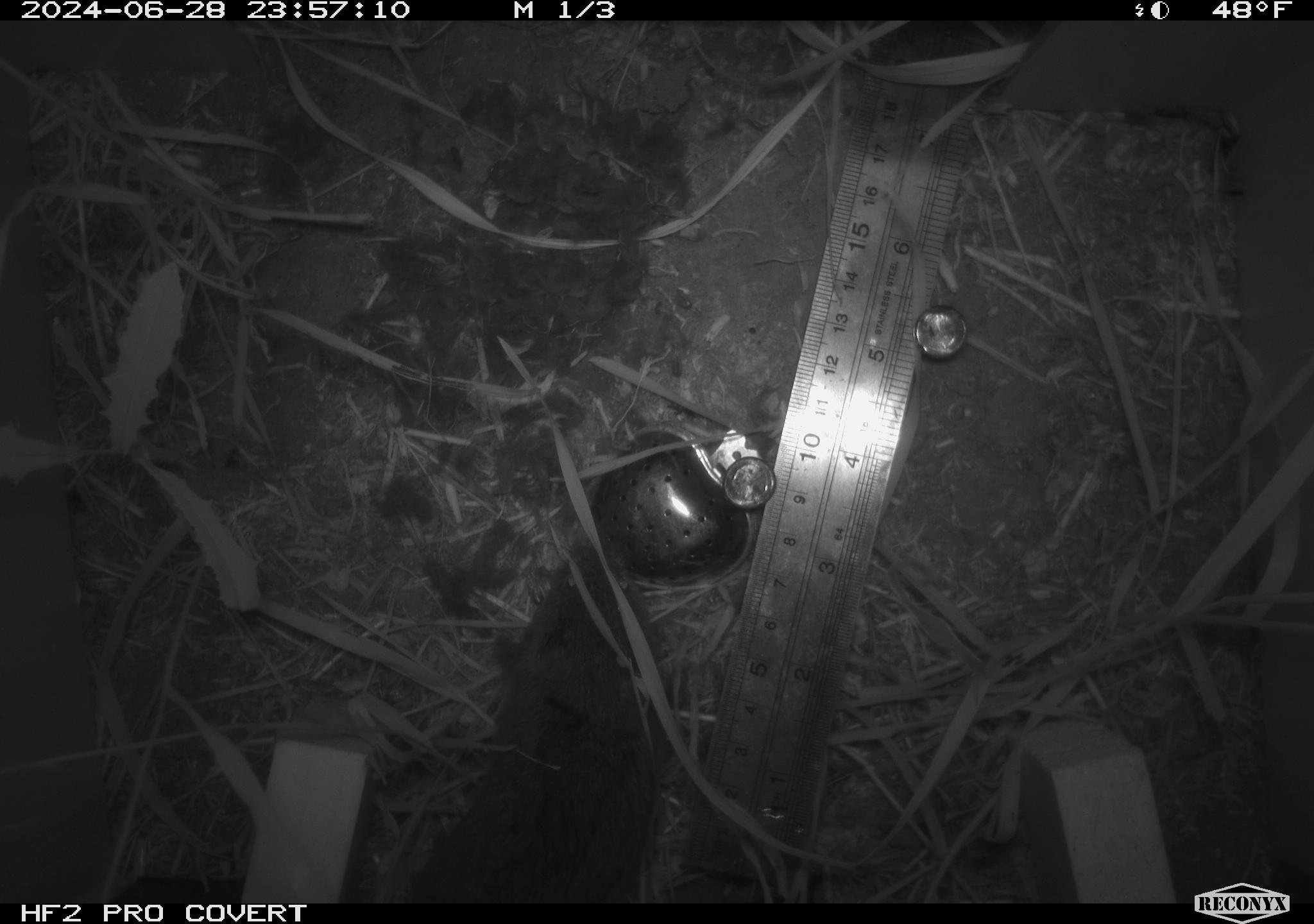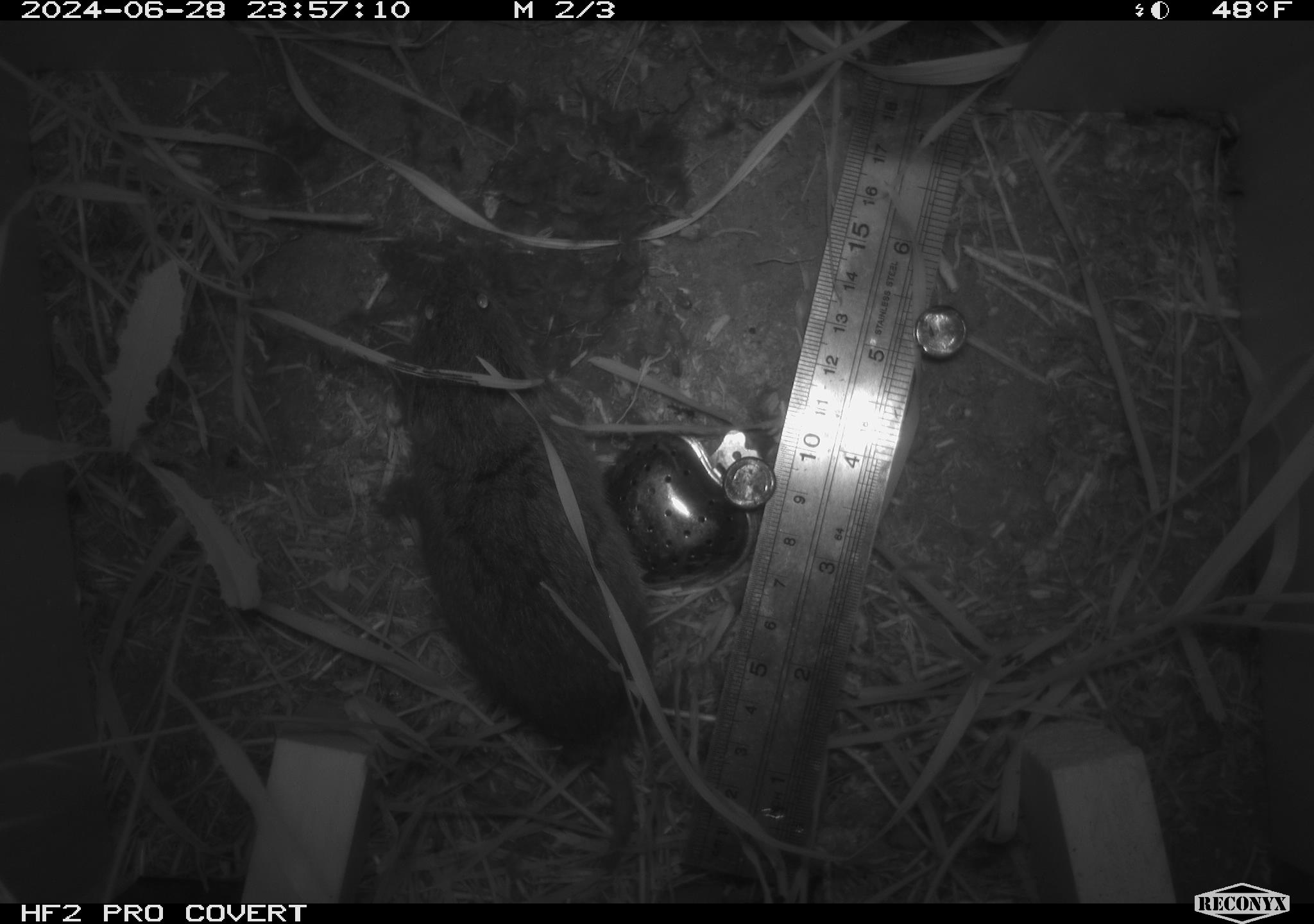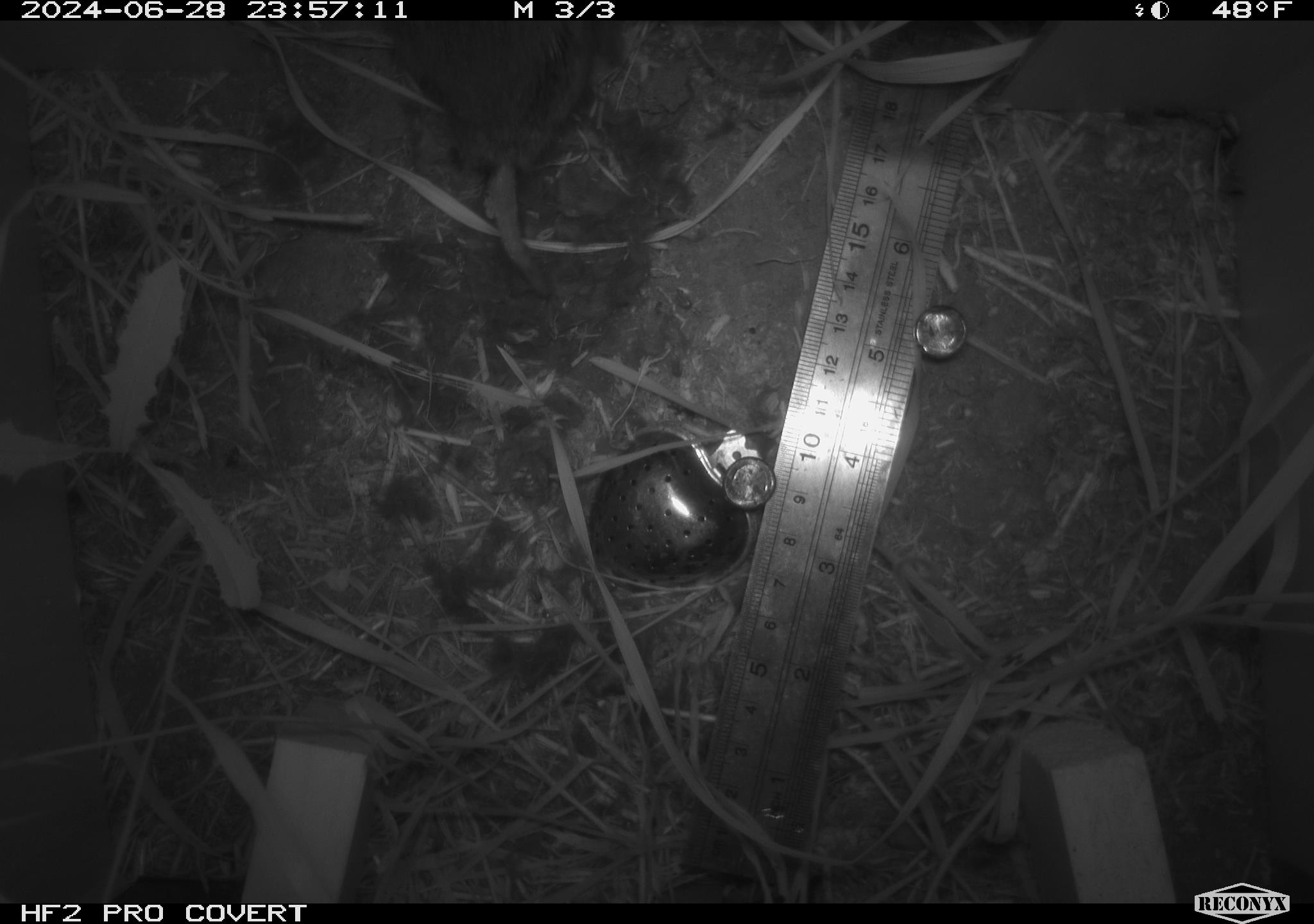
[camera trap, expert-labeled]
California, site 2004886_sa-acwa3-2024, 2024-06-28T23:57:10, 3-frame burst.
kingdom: Animalia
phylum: Chordata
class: Mammalia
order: Rodentia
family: Cricetidae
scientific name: Arvicolinae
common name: voles, lemmings, and muskrats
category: arvicolinae subfamily